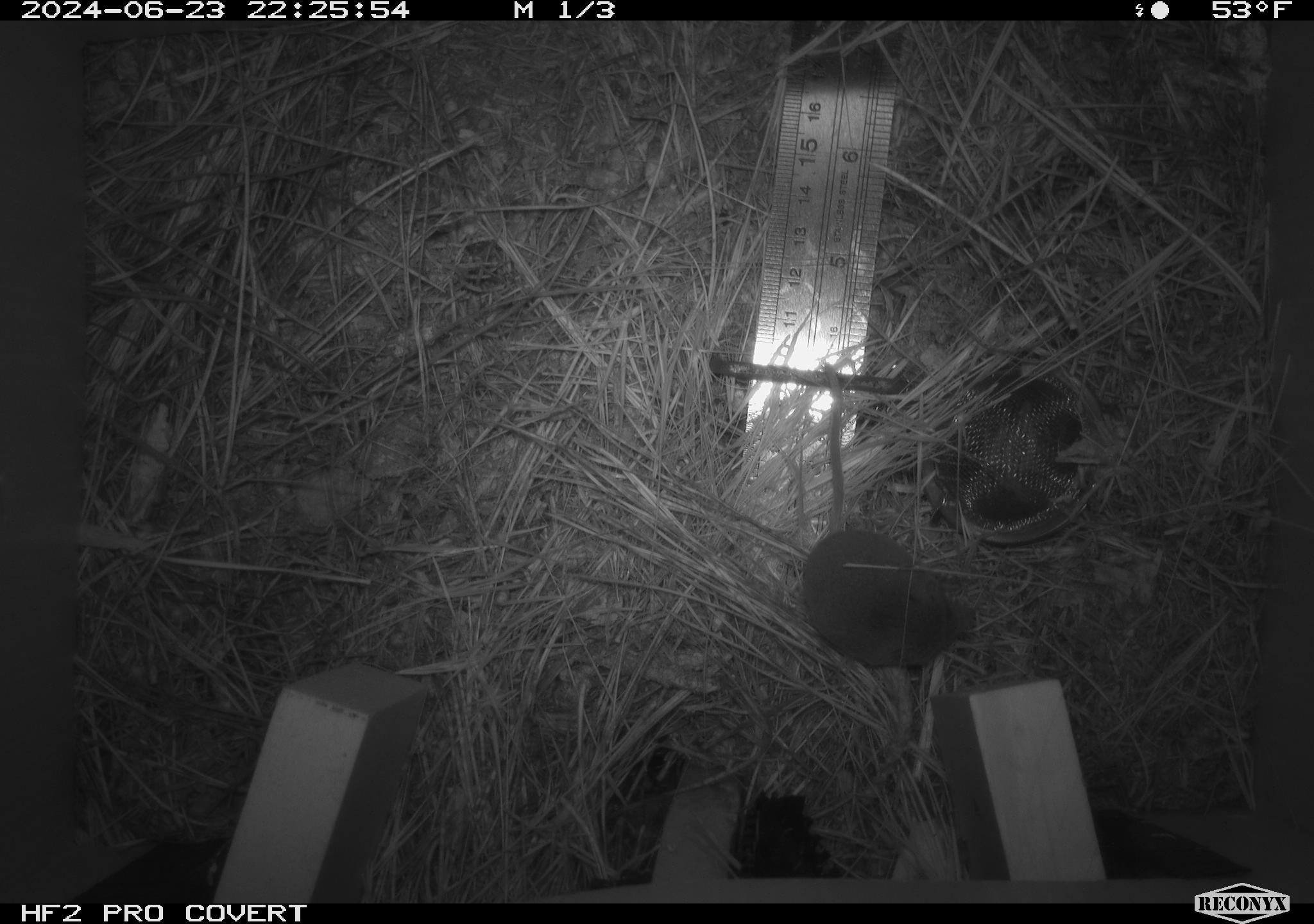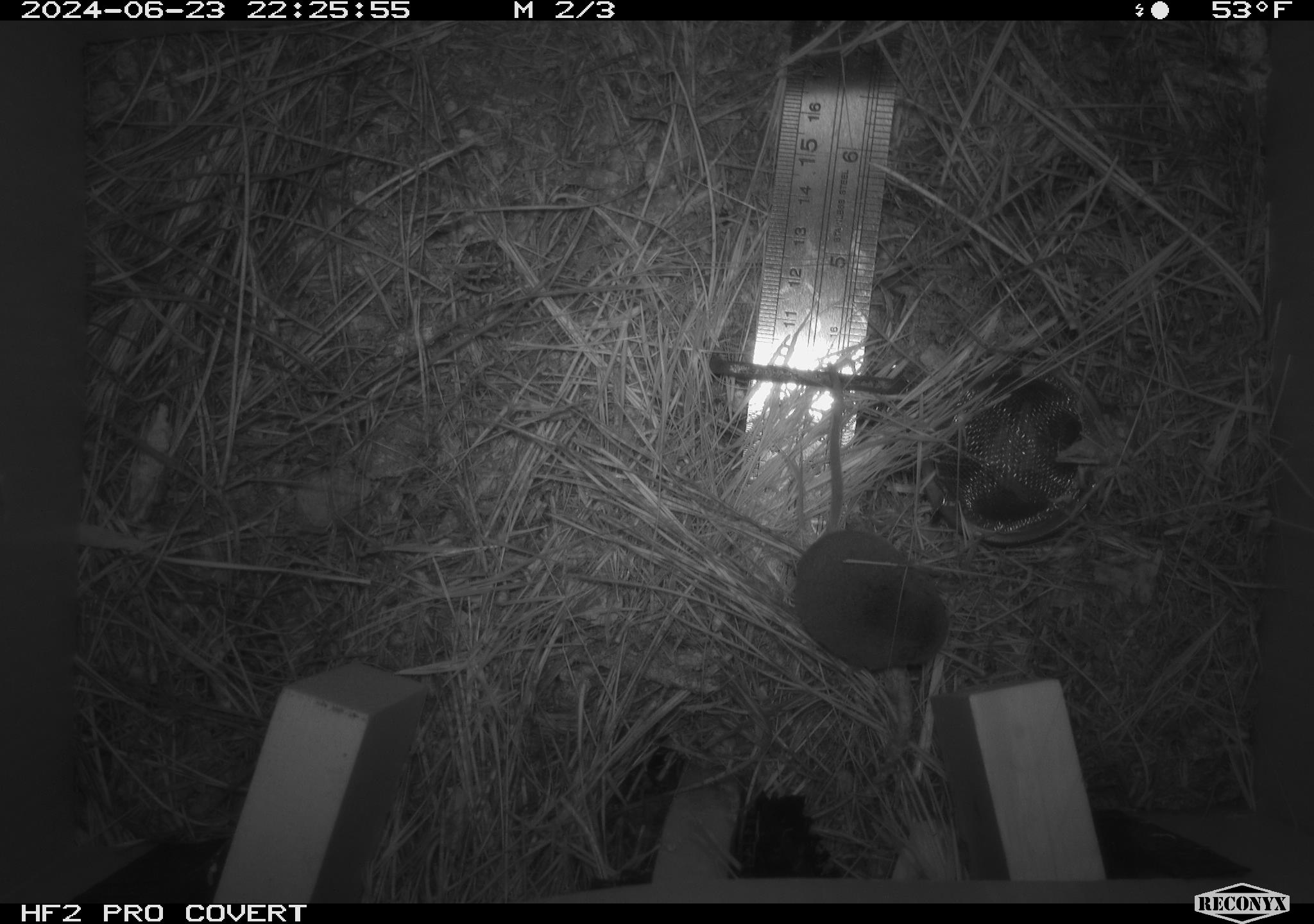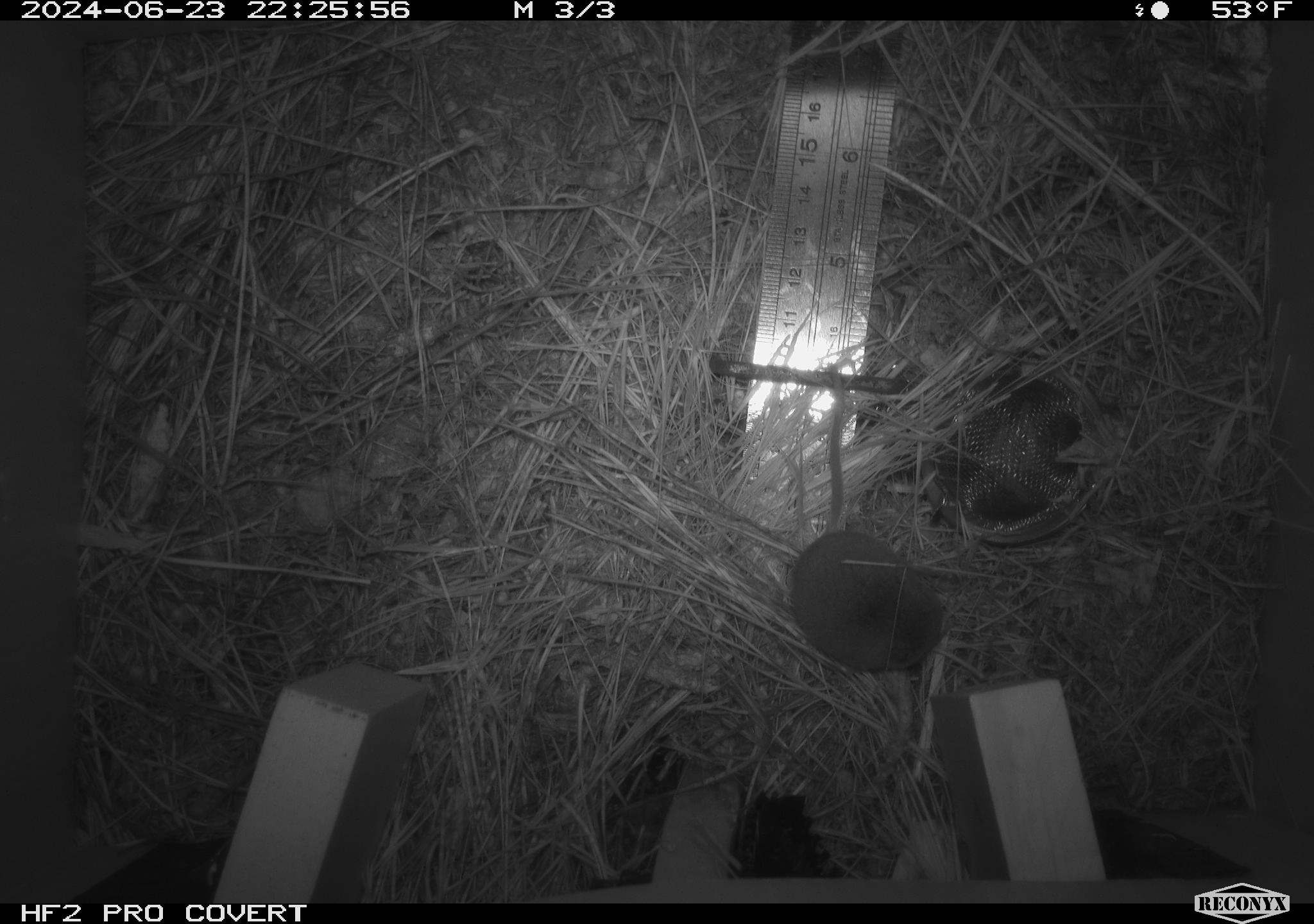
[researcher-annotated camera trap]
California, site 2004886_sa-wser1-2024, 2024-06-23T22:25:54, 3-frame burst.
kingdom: Animalia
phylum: Chordata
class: Mammalia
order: Eulipotyphla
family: Soricidae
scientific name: Soricidae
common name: shrews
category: soricidae family